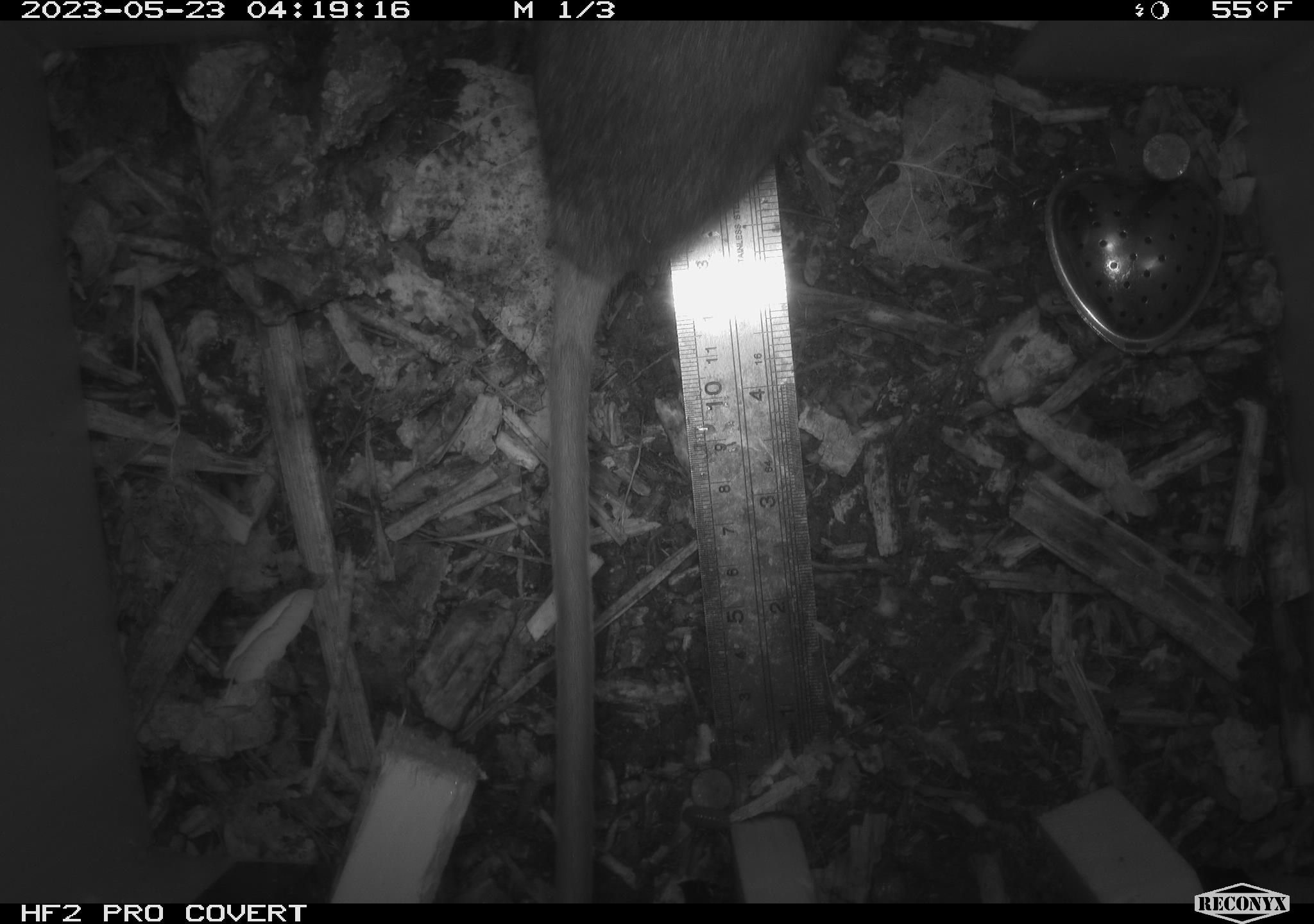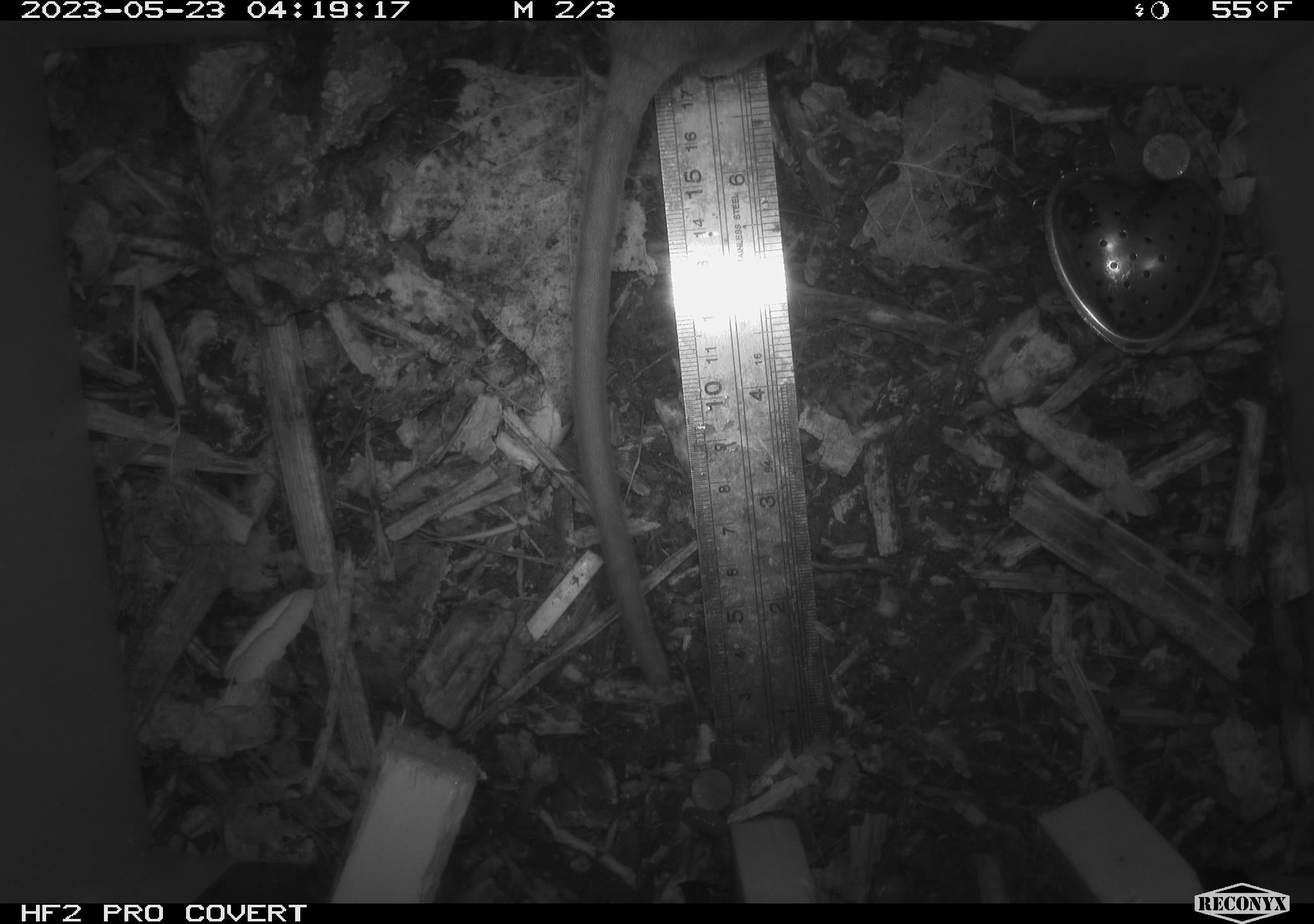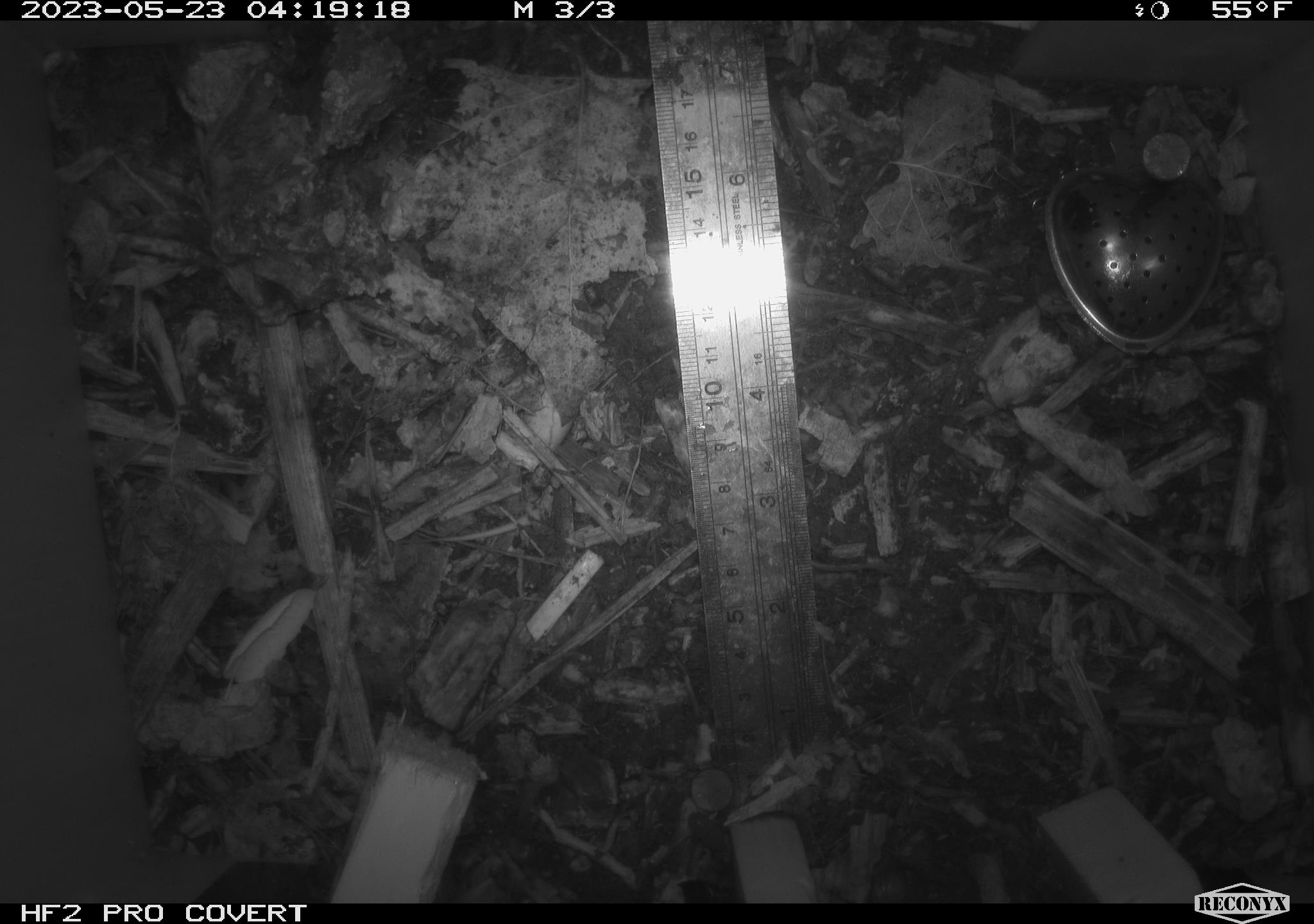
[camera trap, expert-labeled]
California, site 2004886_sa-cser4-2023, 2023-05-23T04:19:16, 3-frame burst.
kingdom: Animalia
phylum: Chordata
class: Mammalia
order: Rodentia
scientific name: Rodentia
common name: woodrat or rat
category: woodrat or rat species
Woodrat or rat species (woodrat or rat) (Rodentia).